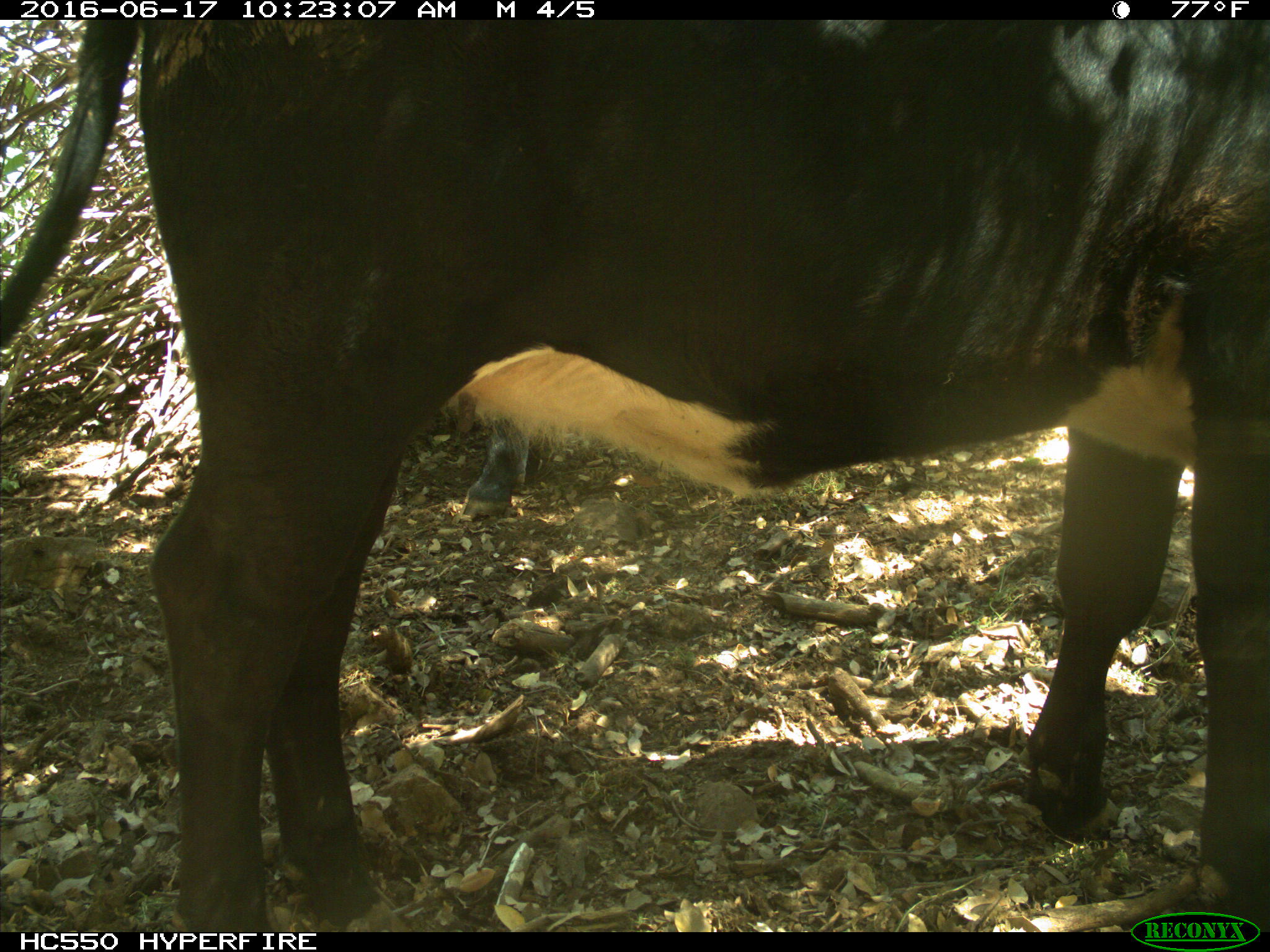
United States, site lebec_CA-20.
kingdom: Animalia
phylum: Chordata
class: Mammalia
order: Artiodactyla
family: Bovidae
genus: Bos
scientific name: Bos taurus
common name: domestic cow